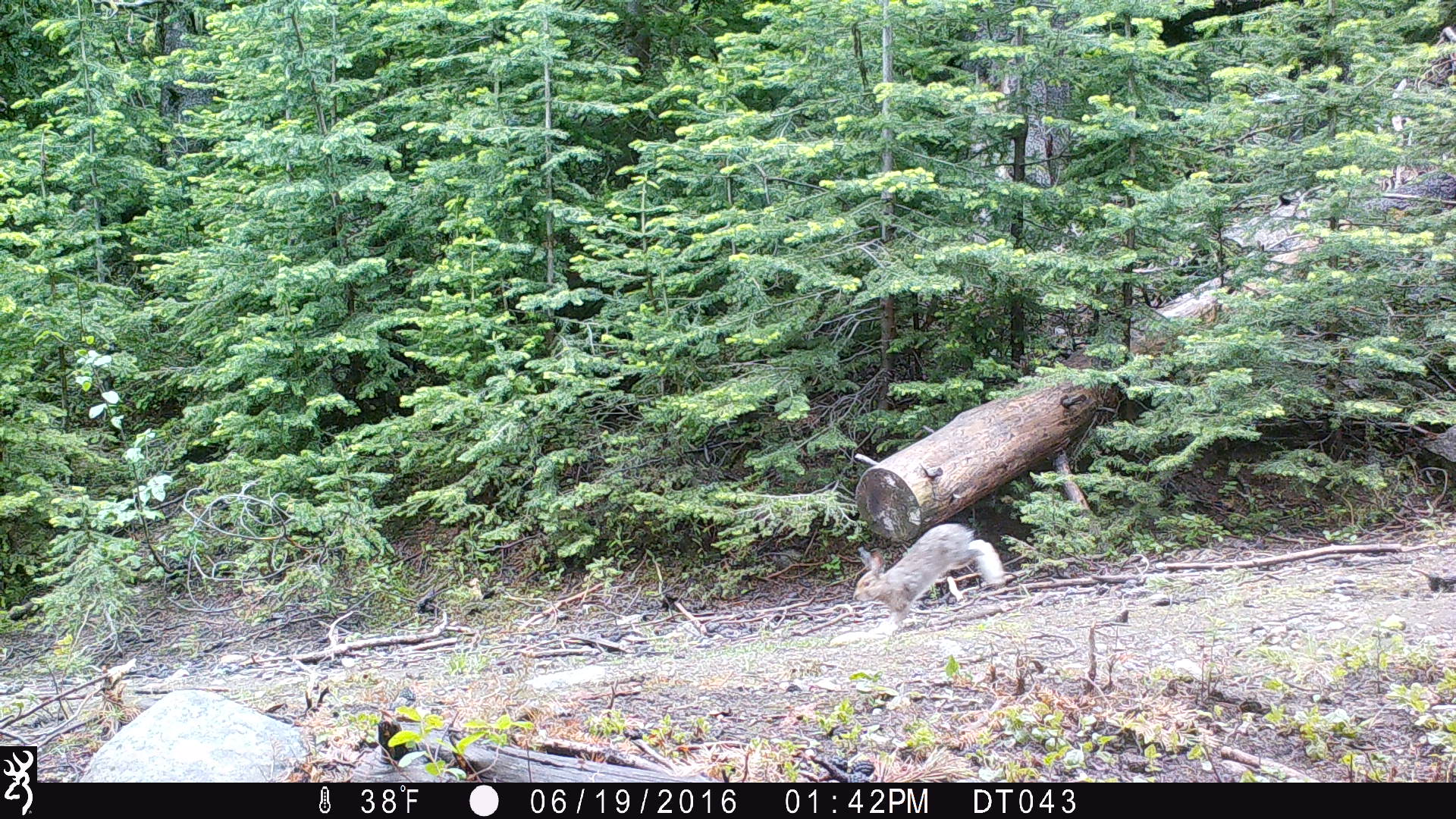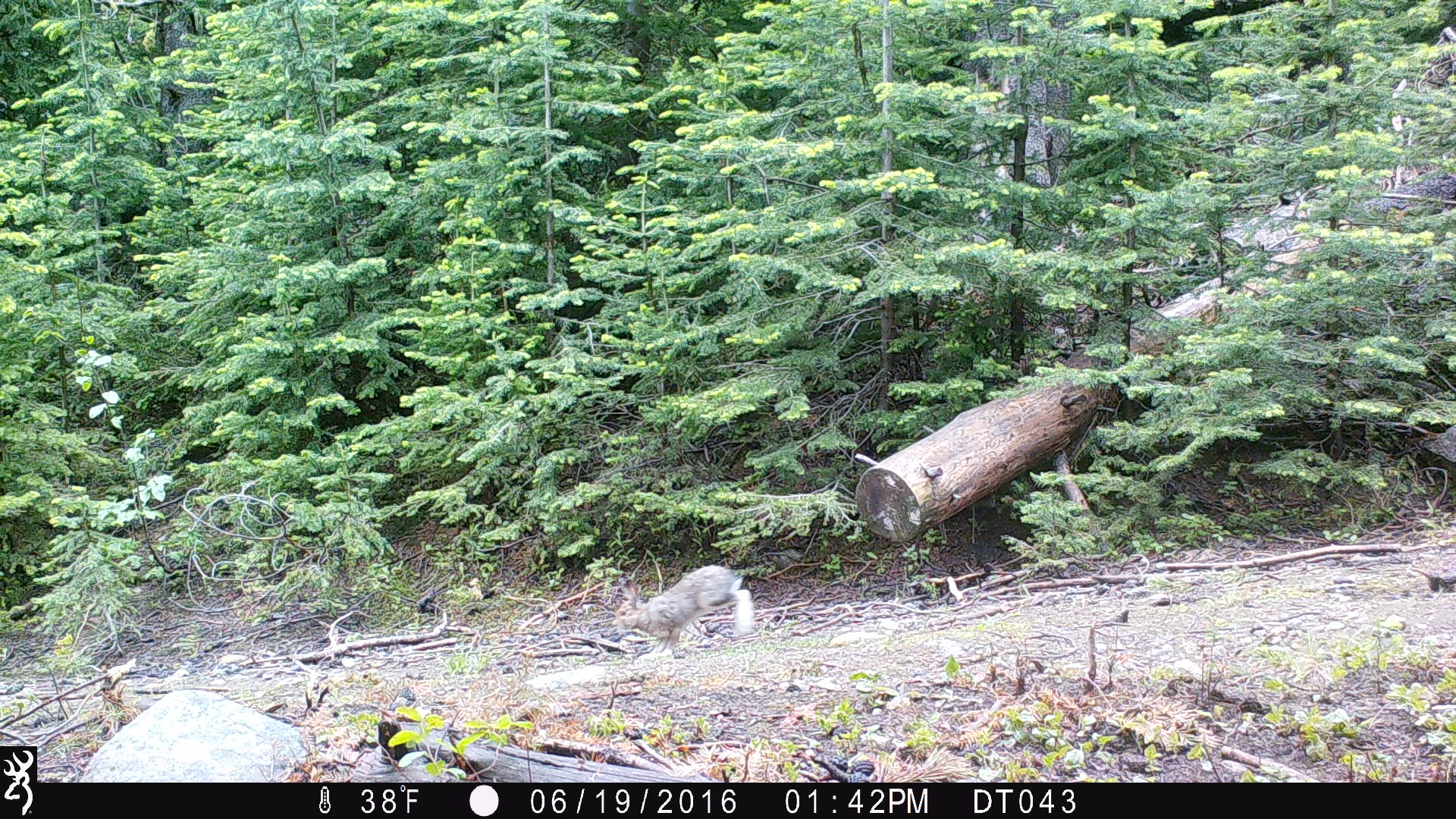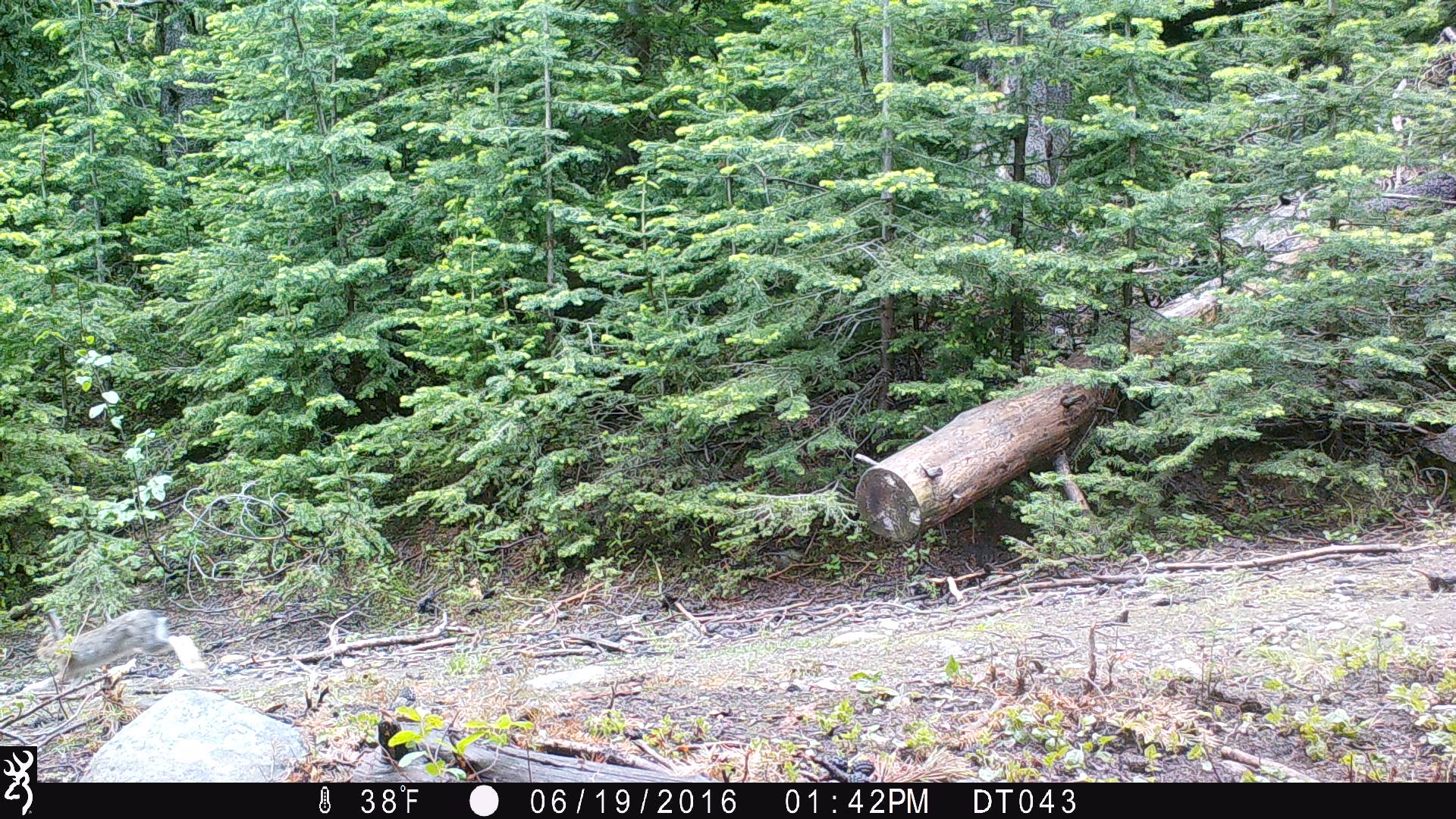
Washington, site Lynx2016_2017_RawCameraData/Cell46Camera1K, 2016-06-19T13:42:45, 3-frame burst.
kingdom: Animalia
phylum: Chordata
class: Mammalia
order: Lagomorpha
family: Leporidae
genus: Lepus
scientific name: Lepus americanus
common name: snowshoe hare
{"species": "Lepus americanus (snowshoe hare)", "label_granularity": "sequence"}